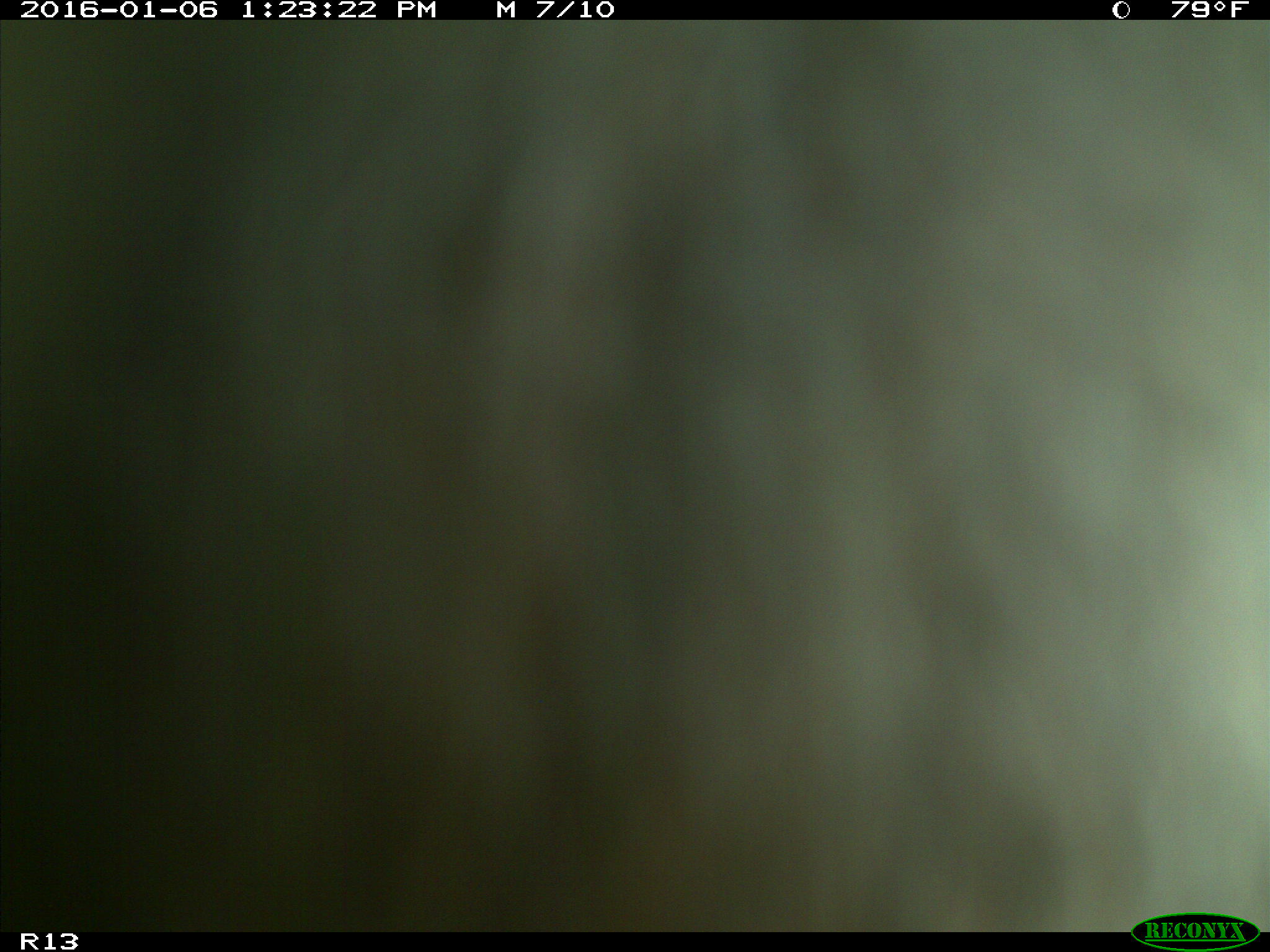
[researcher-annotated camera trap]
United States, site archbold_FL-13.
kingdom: Animalia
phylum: Chordata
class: Mammalia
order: Artiodactyla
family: Bovidae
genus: Bos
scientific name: Bos taurus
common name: domestic cow